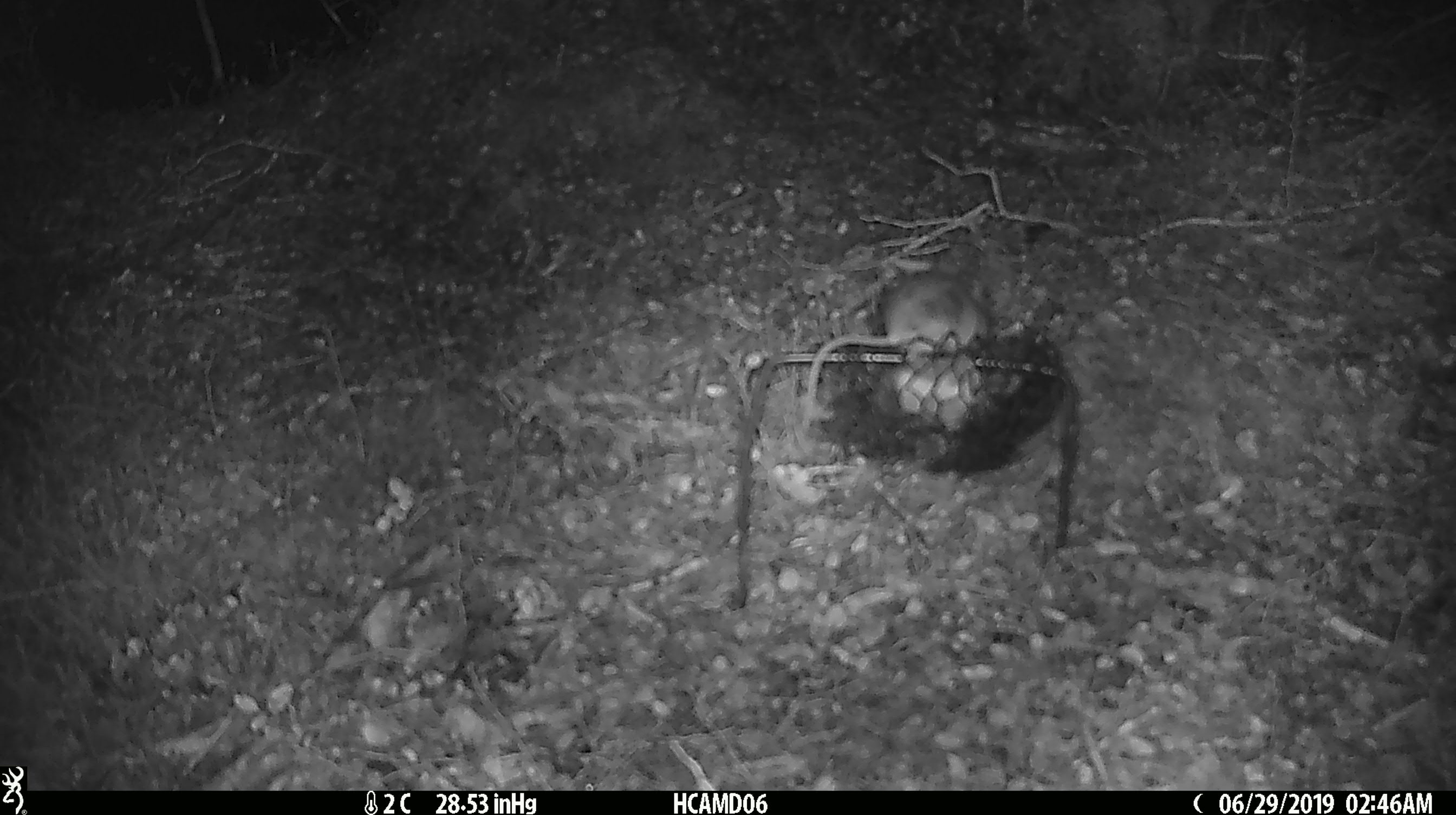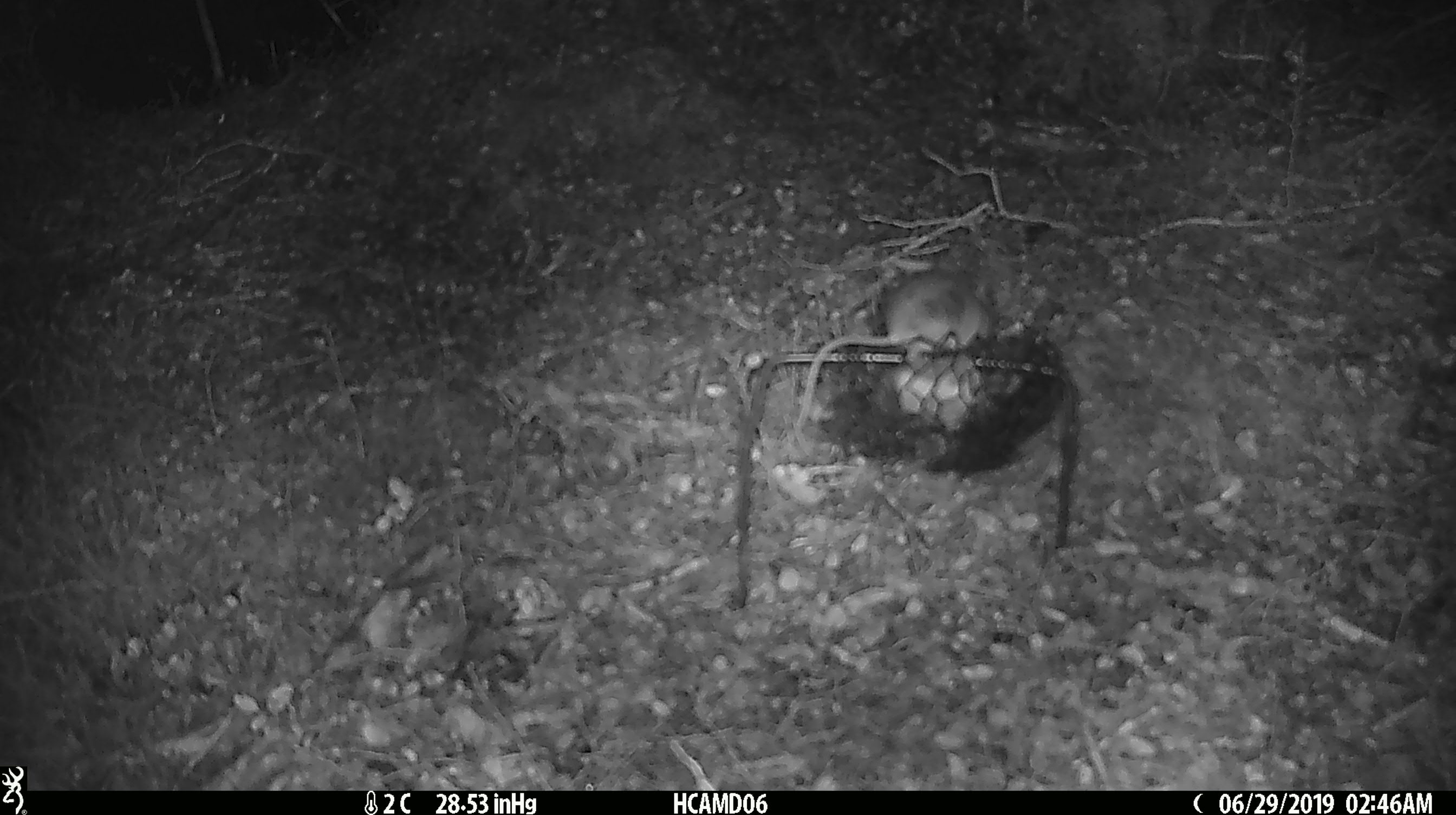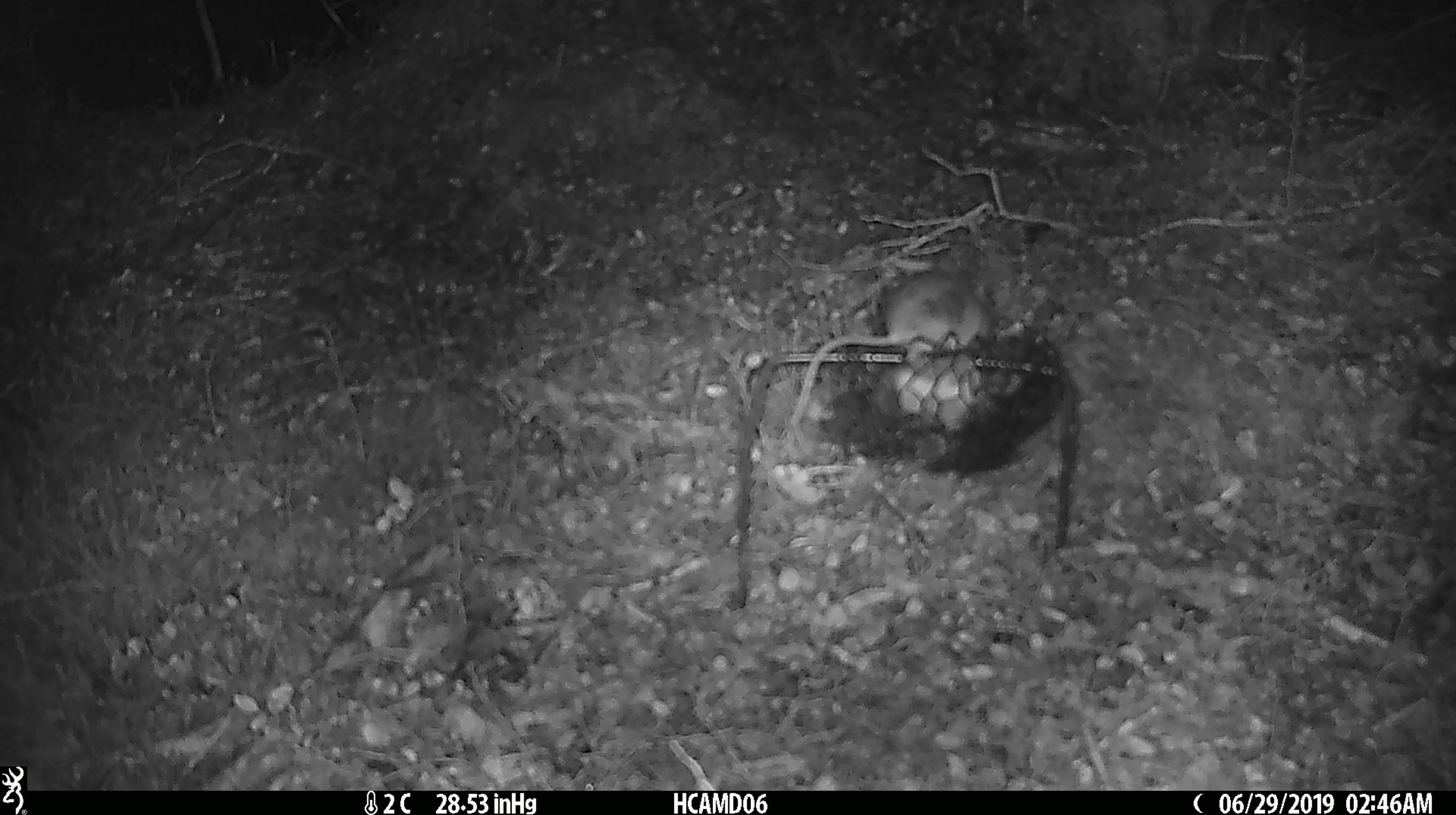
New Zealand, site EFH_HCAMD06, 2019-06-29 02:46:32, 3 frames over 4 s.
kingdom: Animalia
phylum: Chordata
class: Mammalia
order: Rodentia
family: Muridae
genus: Mus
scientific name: Mus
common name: mouse